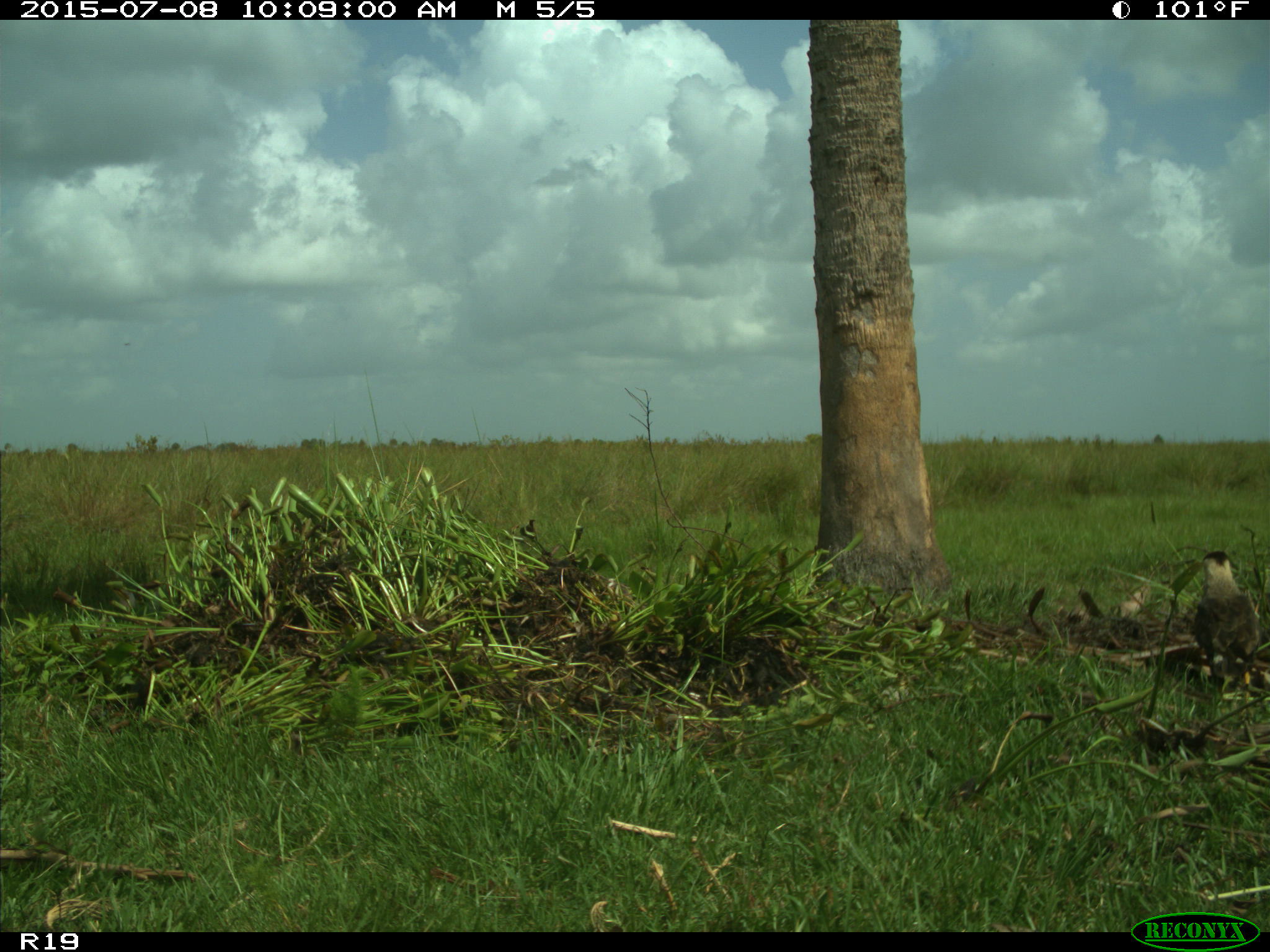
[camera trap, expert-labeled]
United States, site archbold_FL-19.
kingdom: Animalia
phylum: Chordata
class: Aves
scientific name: Aves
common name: birds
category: unidentified bird